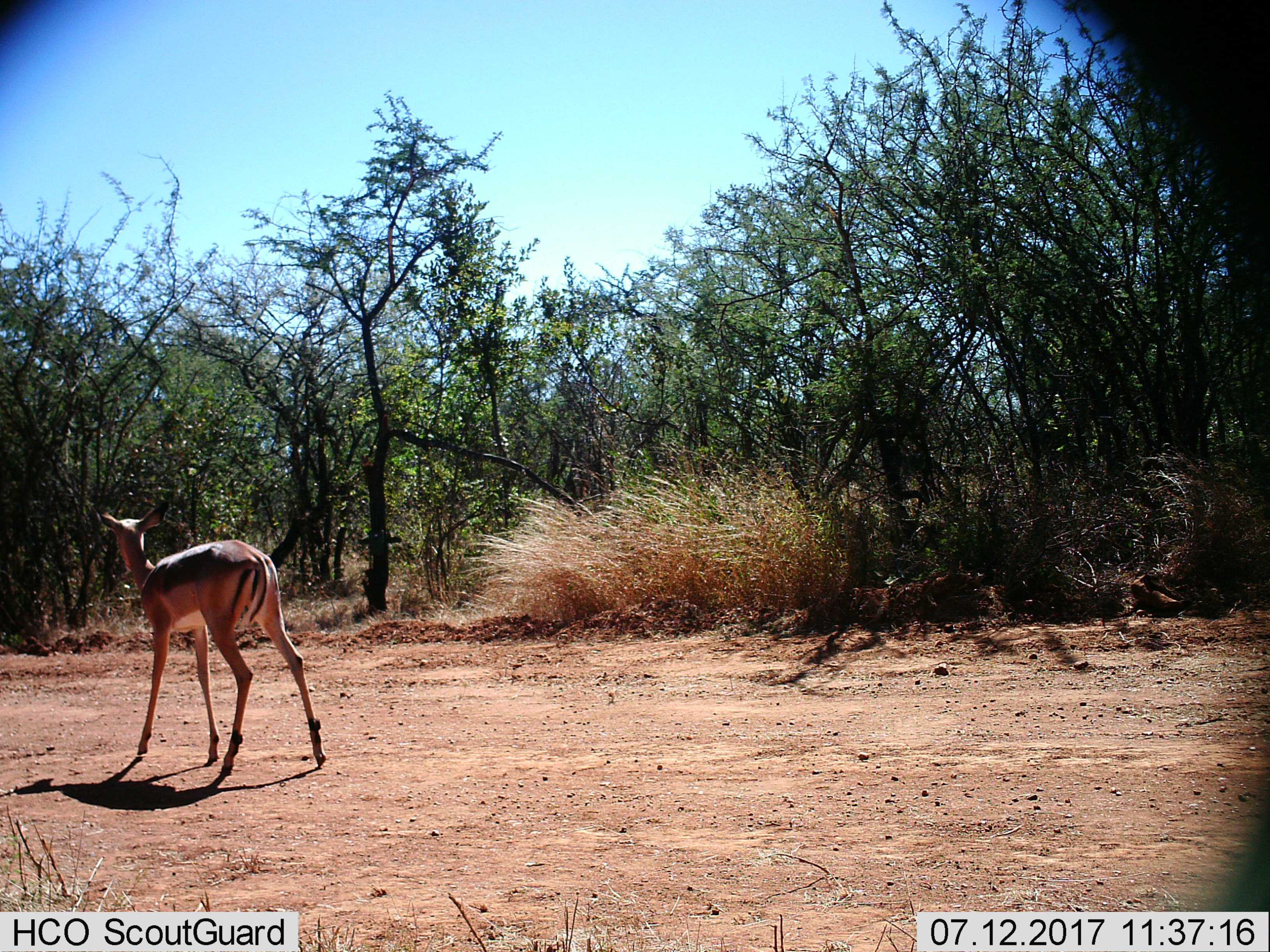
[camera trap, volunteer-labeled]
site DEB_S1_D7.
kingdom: Animalia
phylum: Chordata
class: Mammalia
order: Artiodactyla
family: Bovidae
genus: Aepyceros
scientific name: Aepyceros melampus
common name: impala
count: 1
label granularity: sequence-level